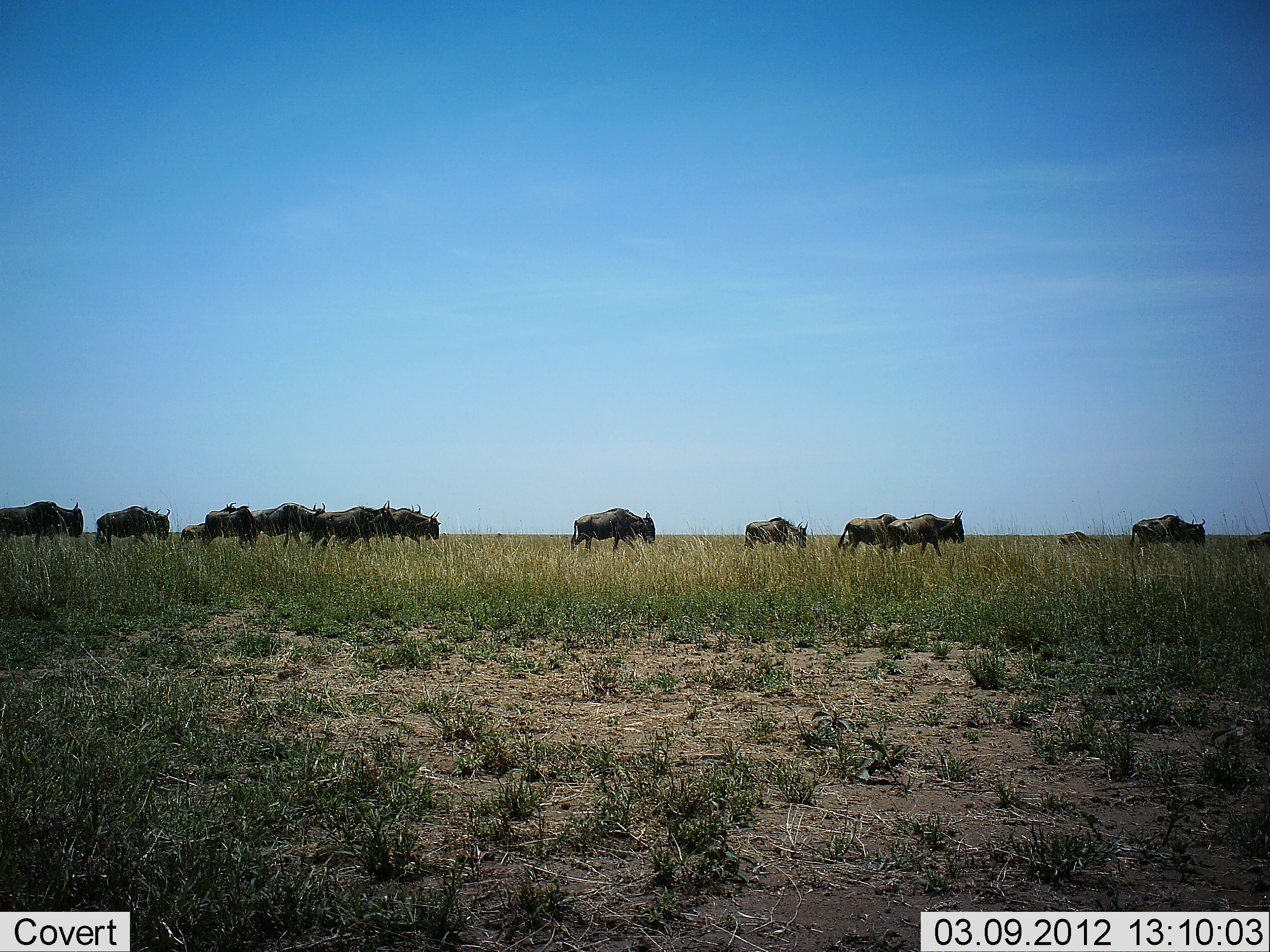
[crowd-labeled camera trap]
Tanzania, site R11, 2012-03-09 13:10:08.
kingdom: Animalia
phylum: Chordata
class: Mammalia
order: Artiodactyla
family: Bovidae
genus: Connochaetes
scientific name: Connochaetes taurinus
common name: blue wildebeest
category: wildebeest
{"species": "wildebeest (blue wildebeest) (Connochaetes taurinus)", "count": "11-50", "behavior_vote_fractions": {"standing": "12%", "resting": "6%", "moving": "100%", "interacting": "0%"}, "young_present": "12%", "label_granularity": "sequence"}